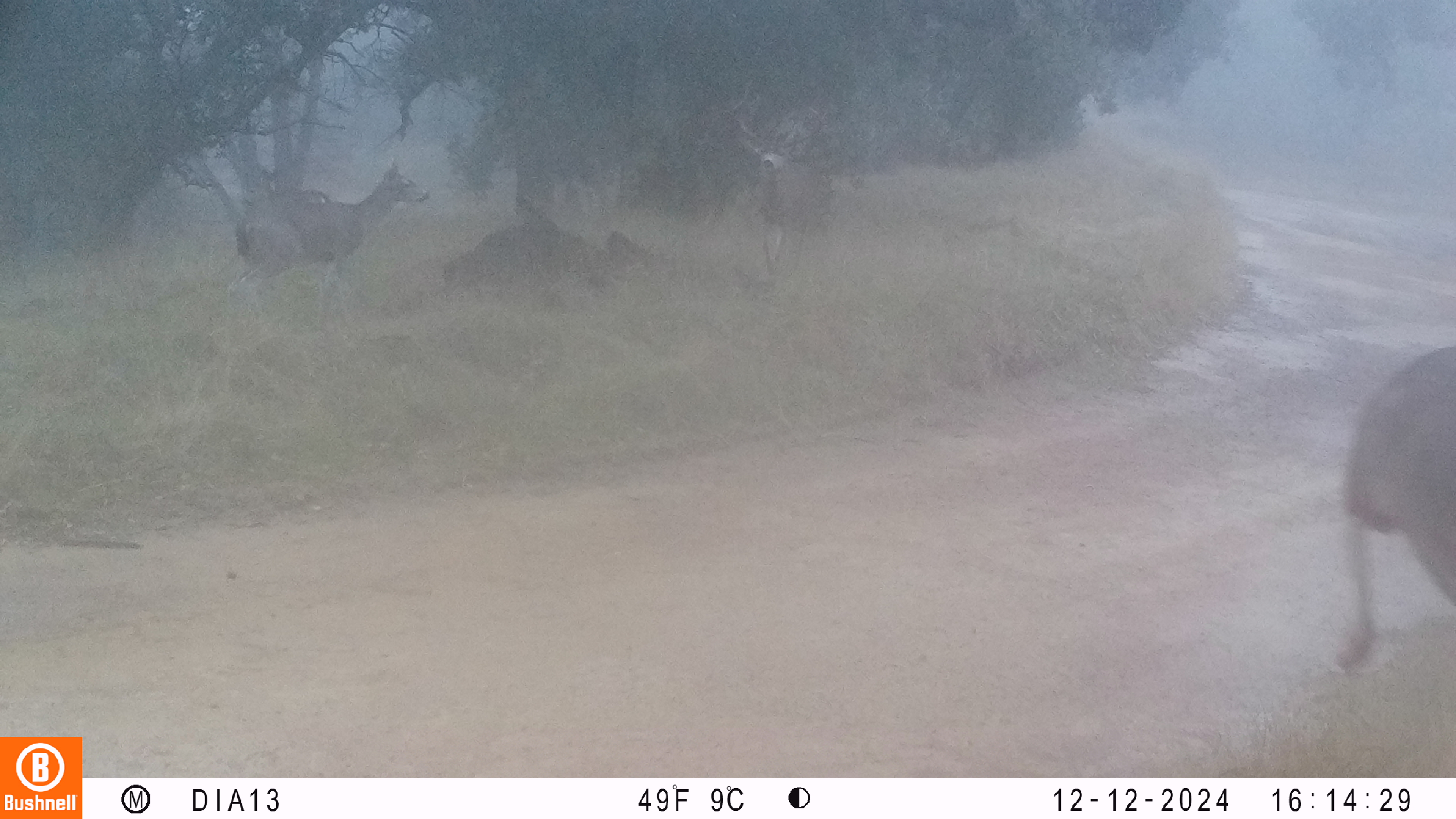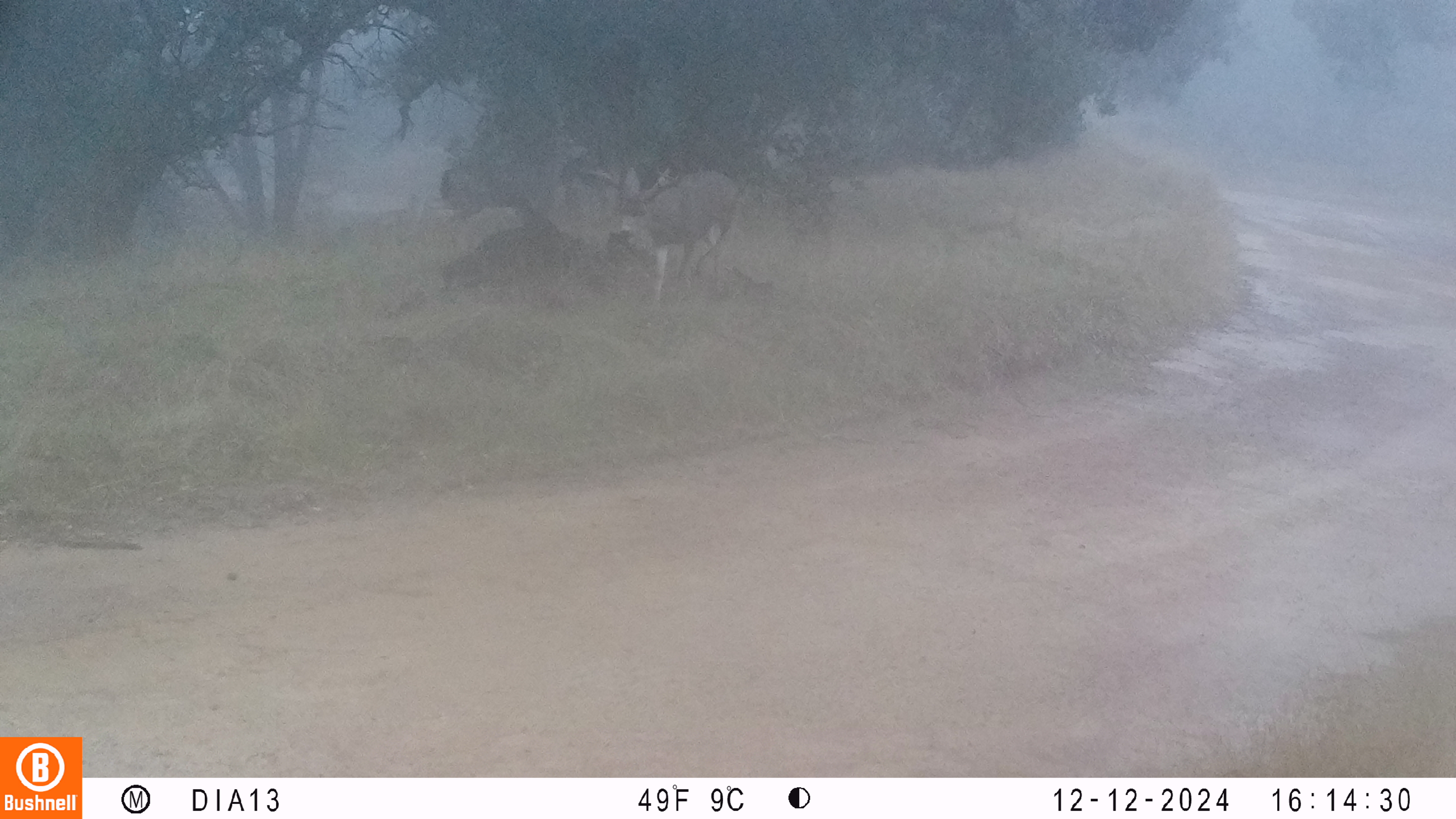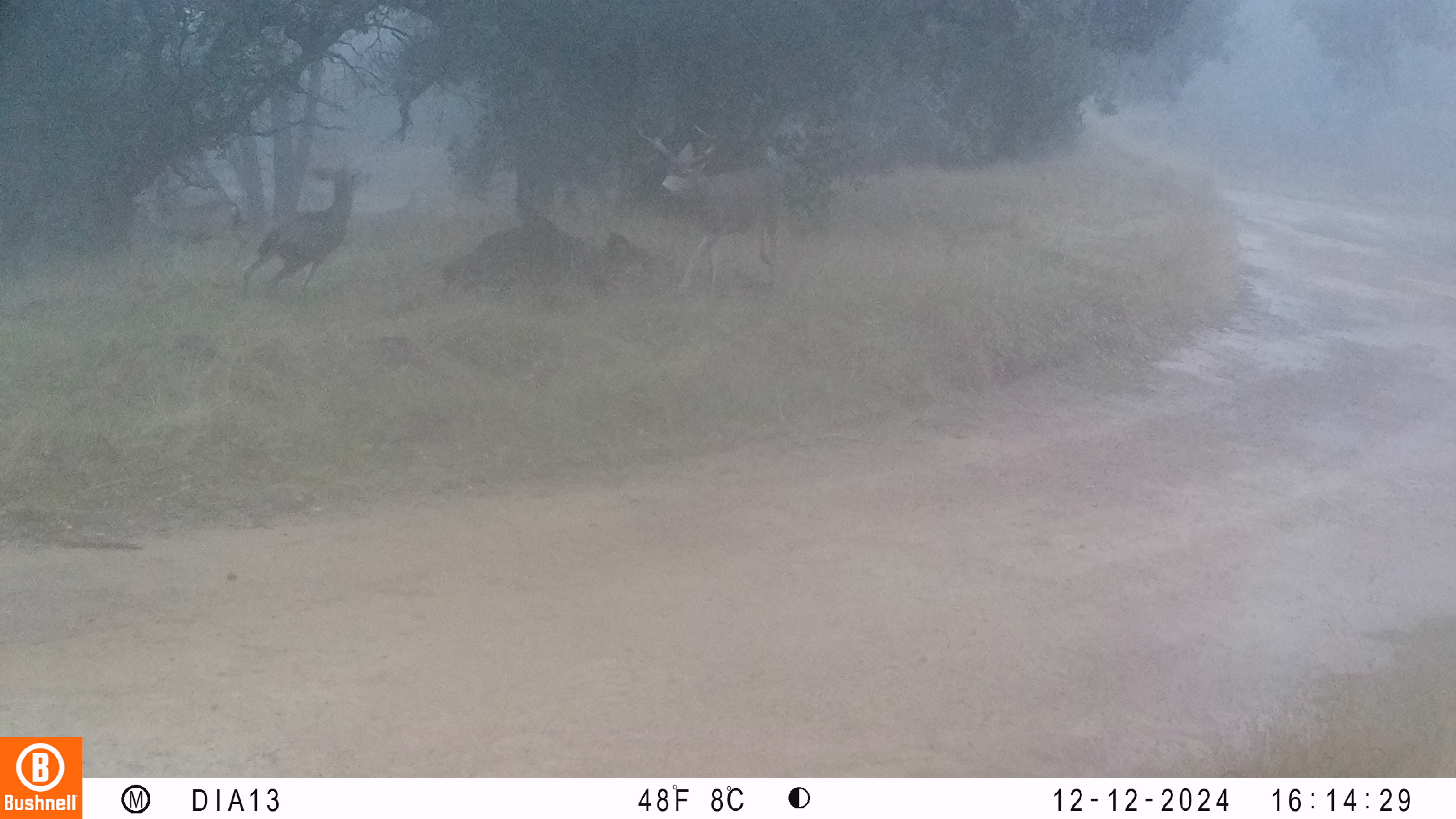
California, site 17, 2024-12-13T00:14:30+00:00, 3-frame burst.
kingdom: Animalia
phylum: Chordata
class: Mammalia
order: Artiodactyla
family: Cervidae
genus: Odocoileus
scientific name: Odocoileus hemionus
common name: mule deer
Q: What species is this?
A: Mule deer (Odocoileus hemionus).